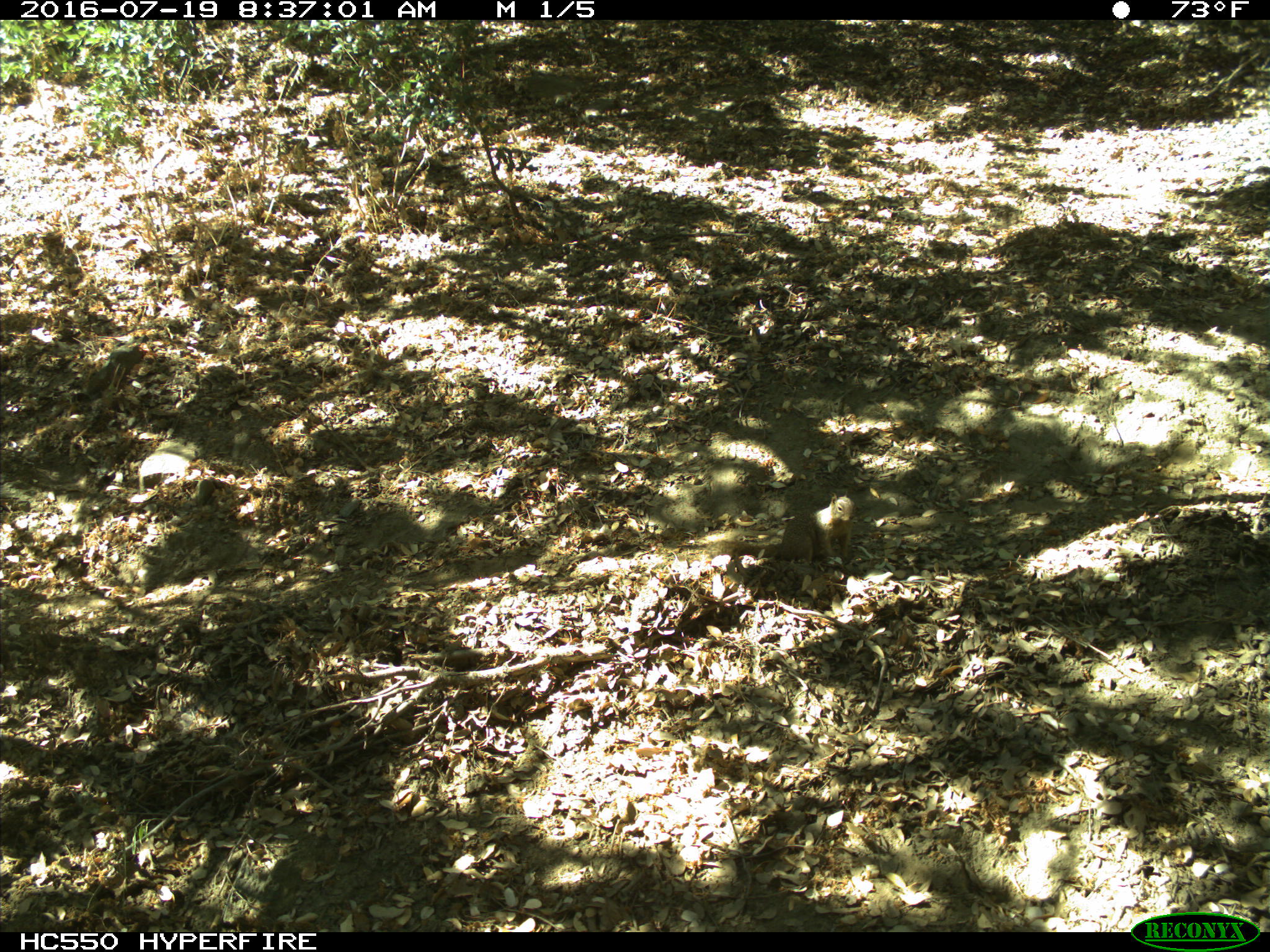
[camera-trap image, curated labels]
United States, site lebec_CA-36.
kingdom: Animalia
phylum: Chordata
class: Mammalia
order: Rodentia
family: Sciuridae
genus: Otospermophilus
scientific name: Otospermophilus beecheyi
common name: california ground squirrel